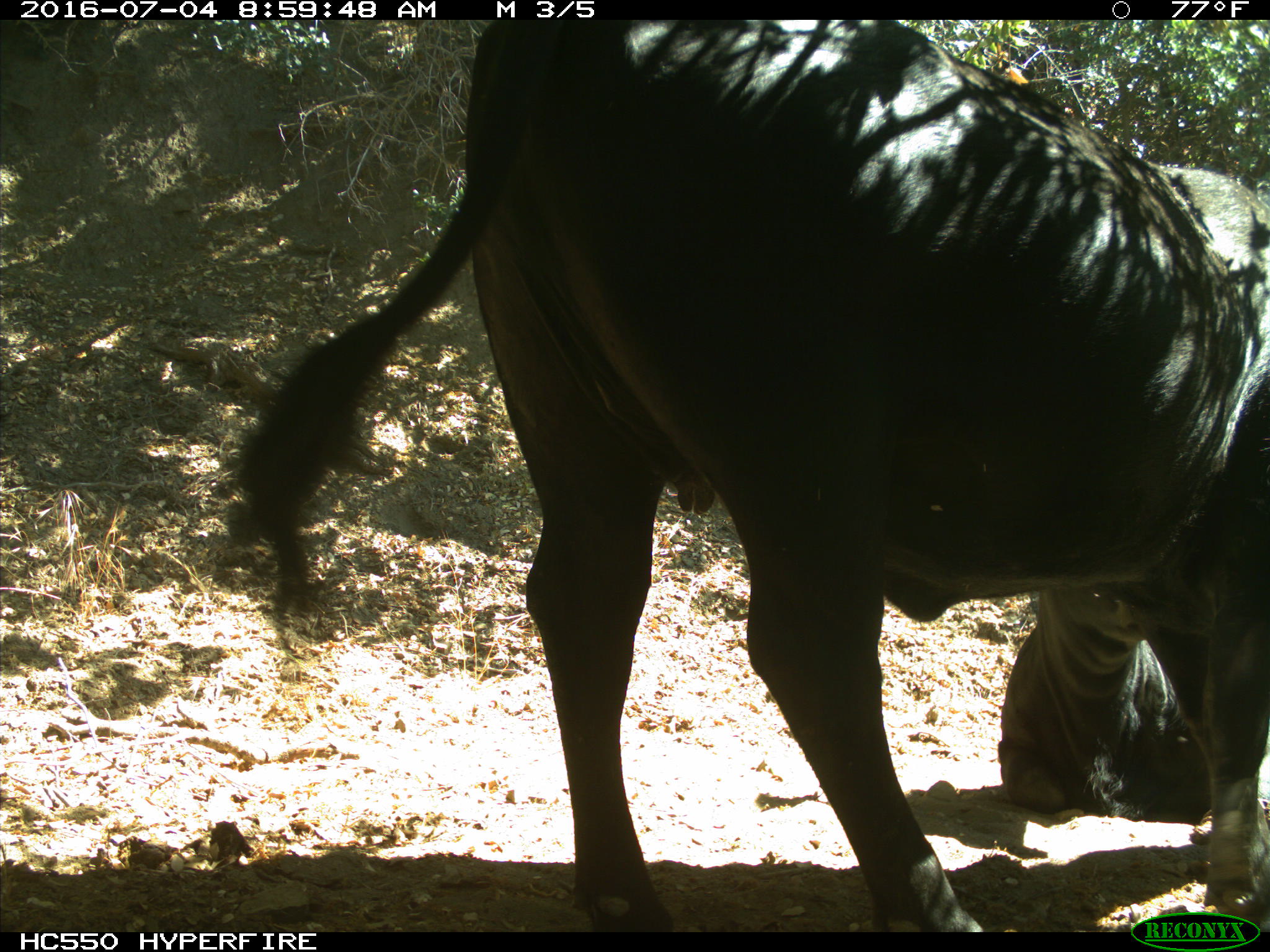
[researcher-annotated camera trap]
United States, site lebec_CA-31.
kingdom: Animalia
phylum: Chordata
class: Mammalia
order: Artiodactyla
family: Bovidae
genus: Bos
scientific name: Bos taurus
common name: domestic cow